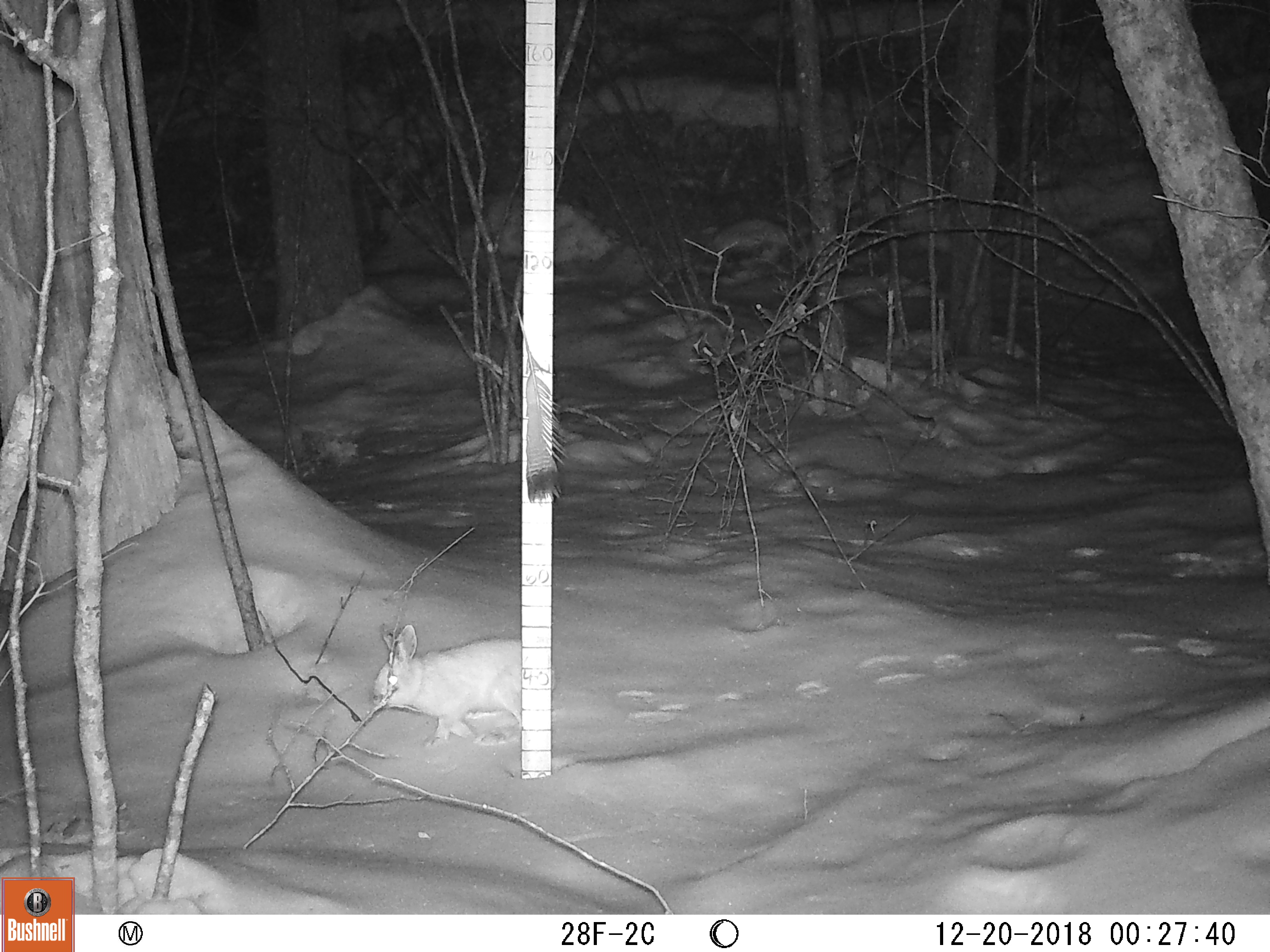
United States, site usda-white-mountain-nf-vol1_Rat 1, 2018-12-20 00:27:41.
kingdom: Animalia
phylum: Chordata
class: Mammalia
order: Lagomorpha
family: Leporidae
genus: Lepus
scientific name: Lepus americanus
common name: snowshoe hare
Snowshoe hare (Lepus americanus).